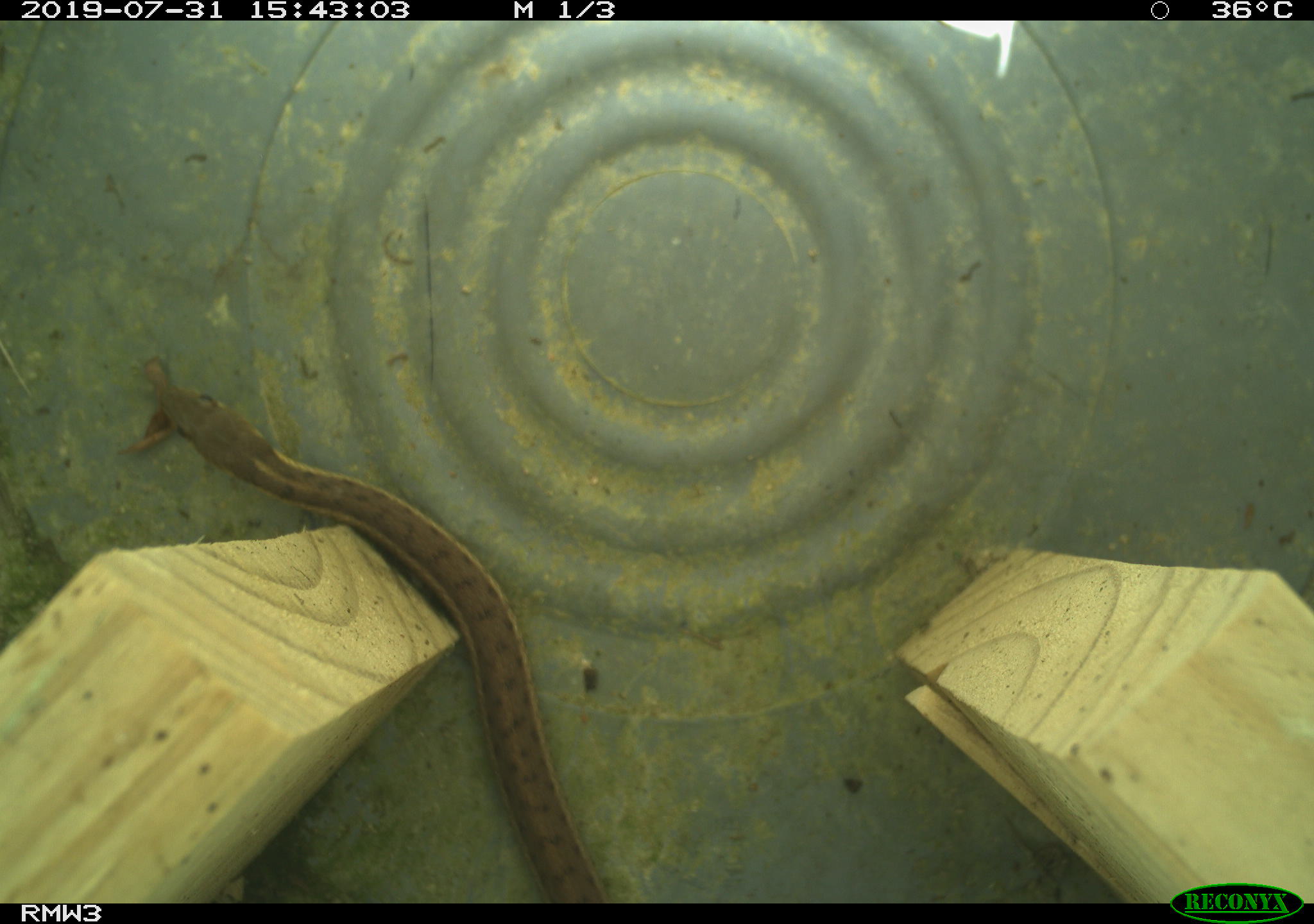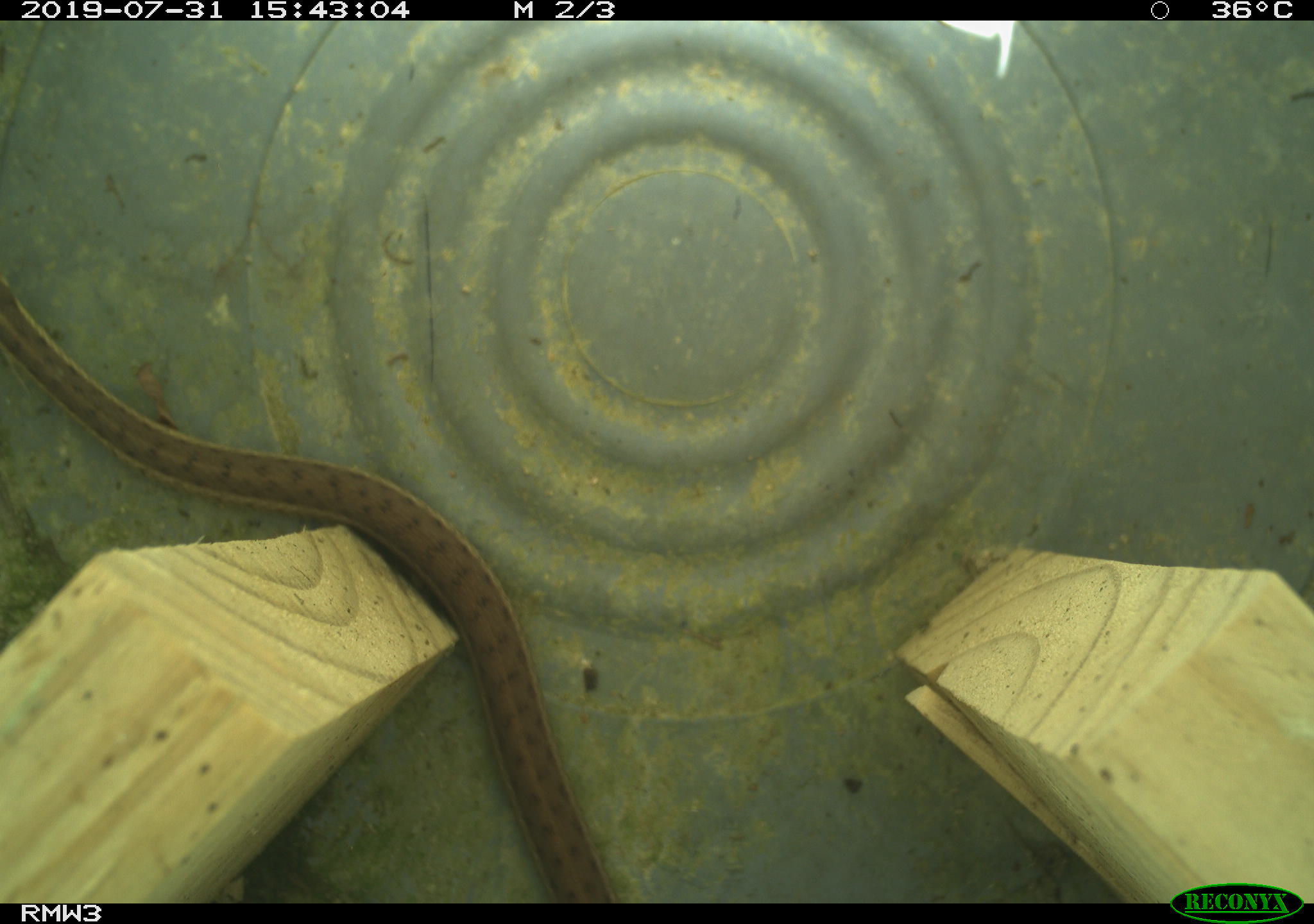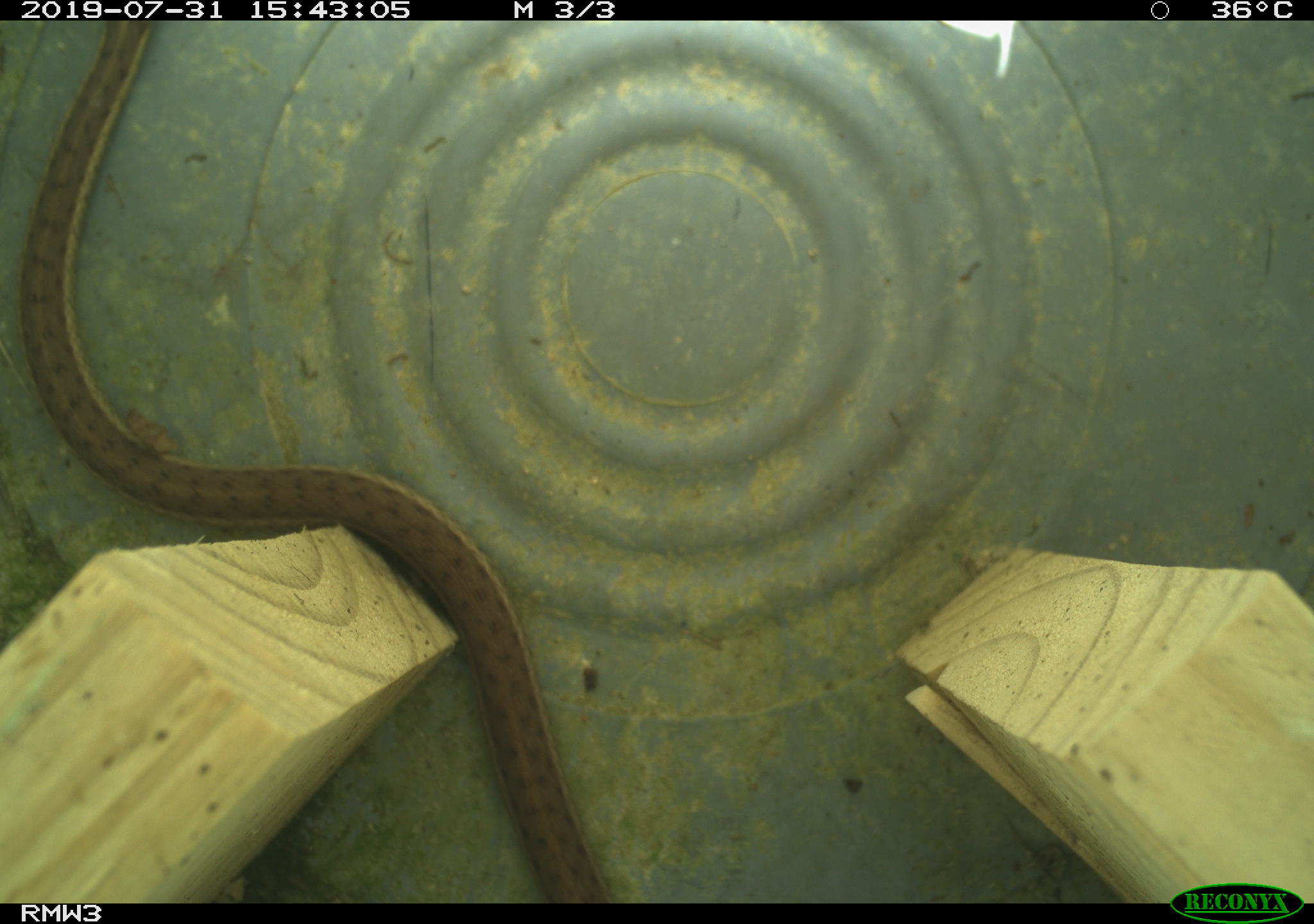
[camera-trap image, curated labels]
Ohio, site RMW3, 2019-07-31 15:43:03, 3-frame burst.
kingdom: Animalia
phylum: Chordata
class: Reptilia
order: Squamata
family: Colubridae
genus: Thamnophis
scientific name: Thamnophis sirtalis sirtalis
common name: eastern gartersnake